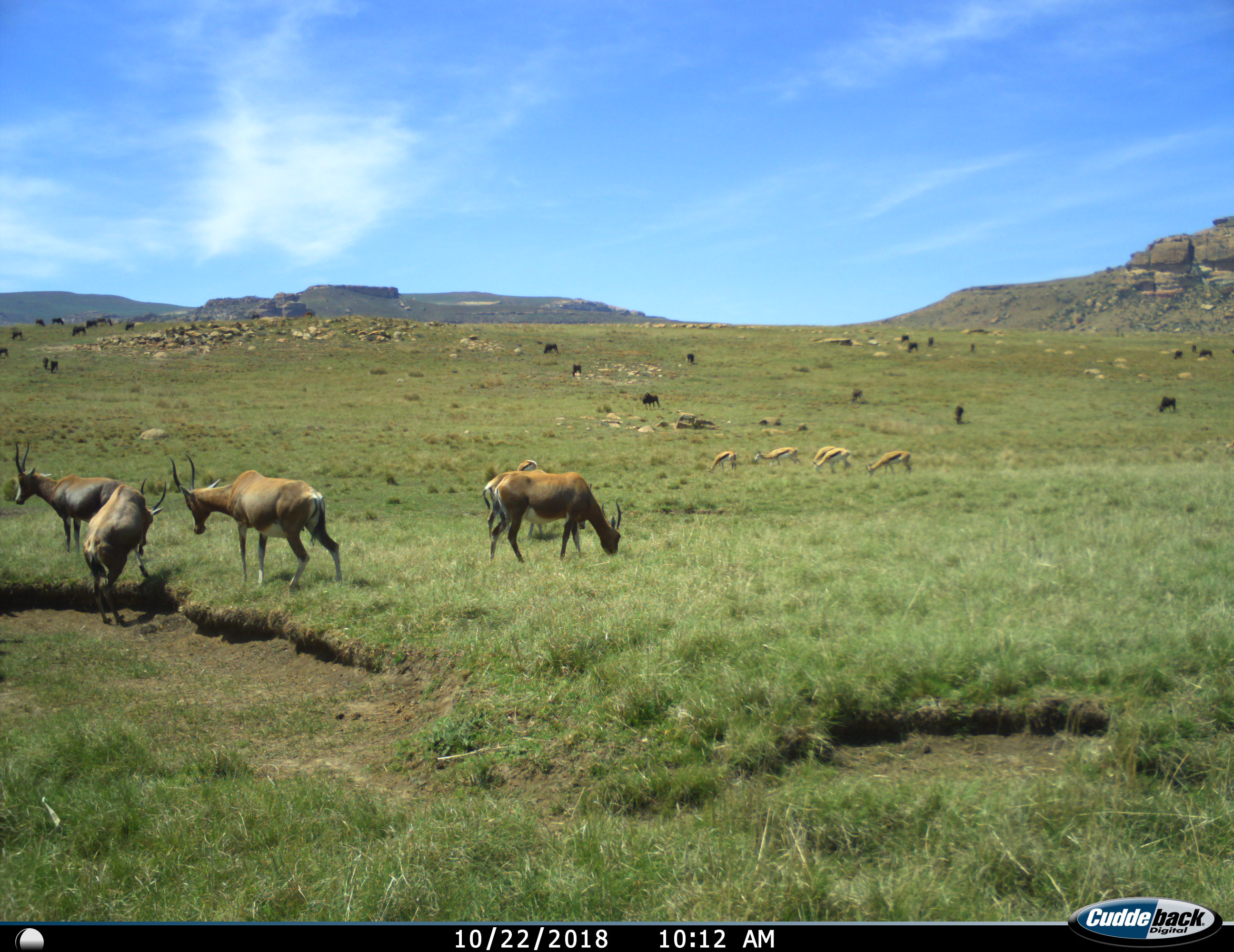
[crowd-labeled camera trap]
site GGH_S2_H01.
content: unidentified animal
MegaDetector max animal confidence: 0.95